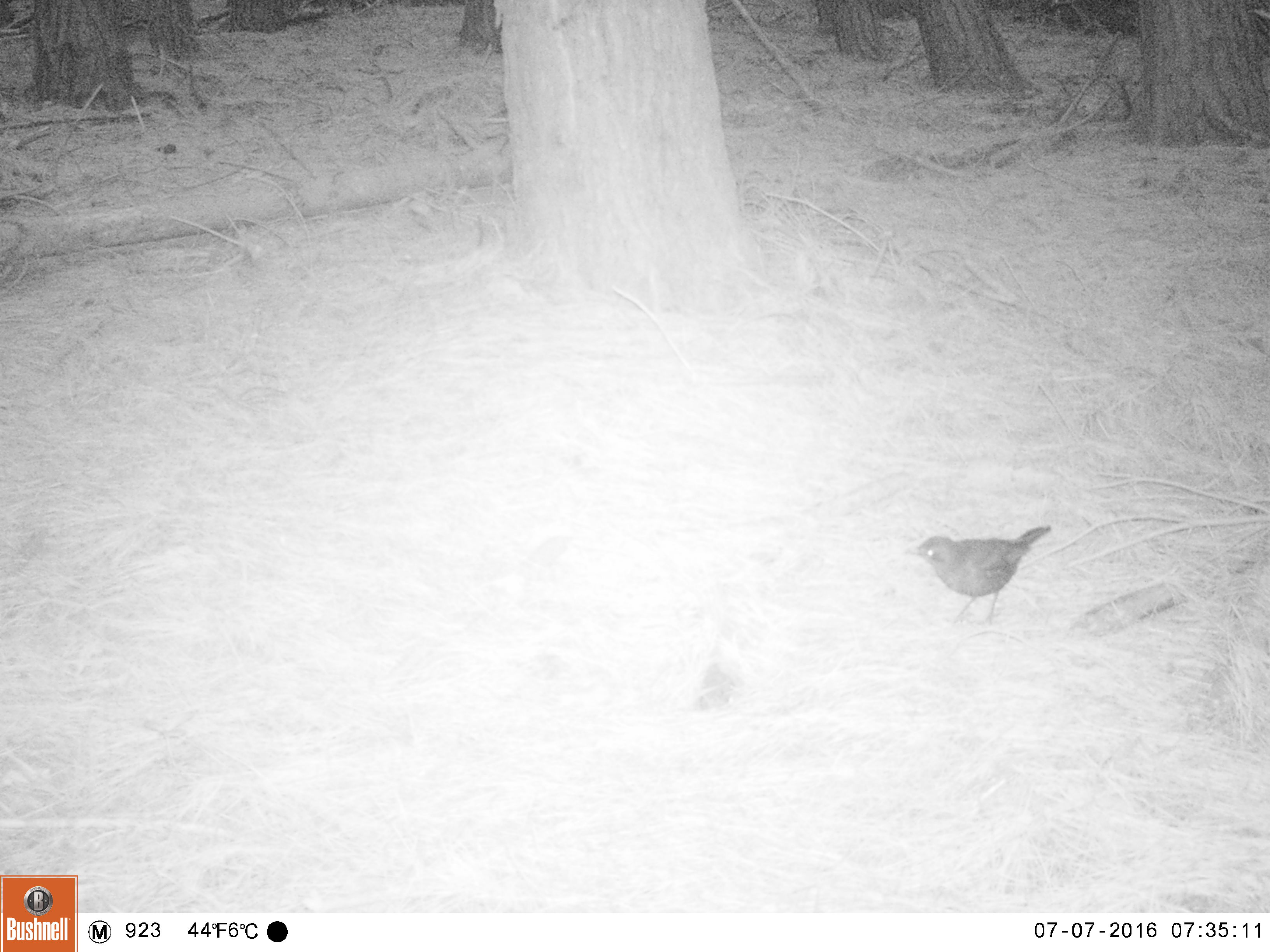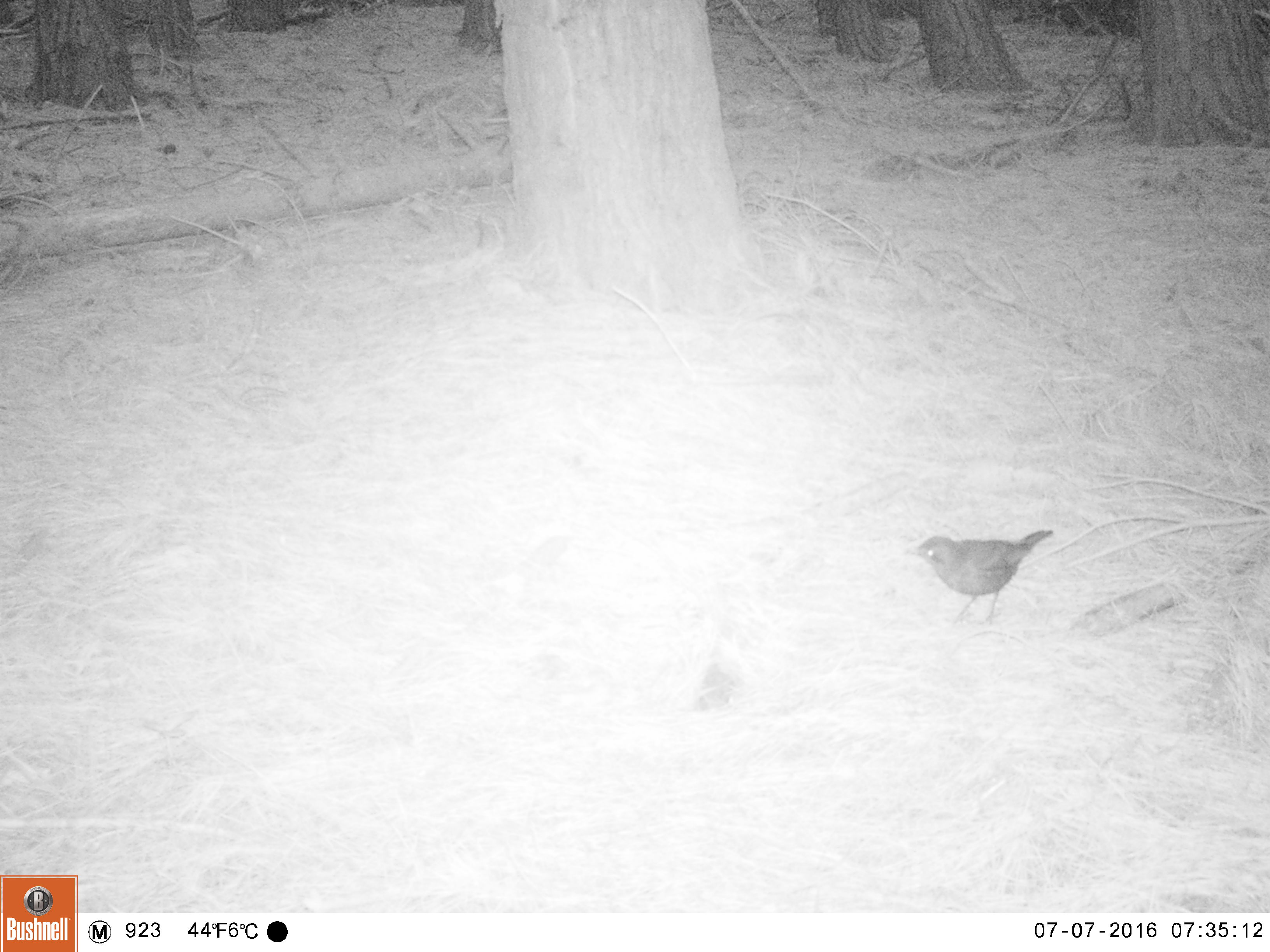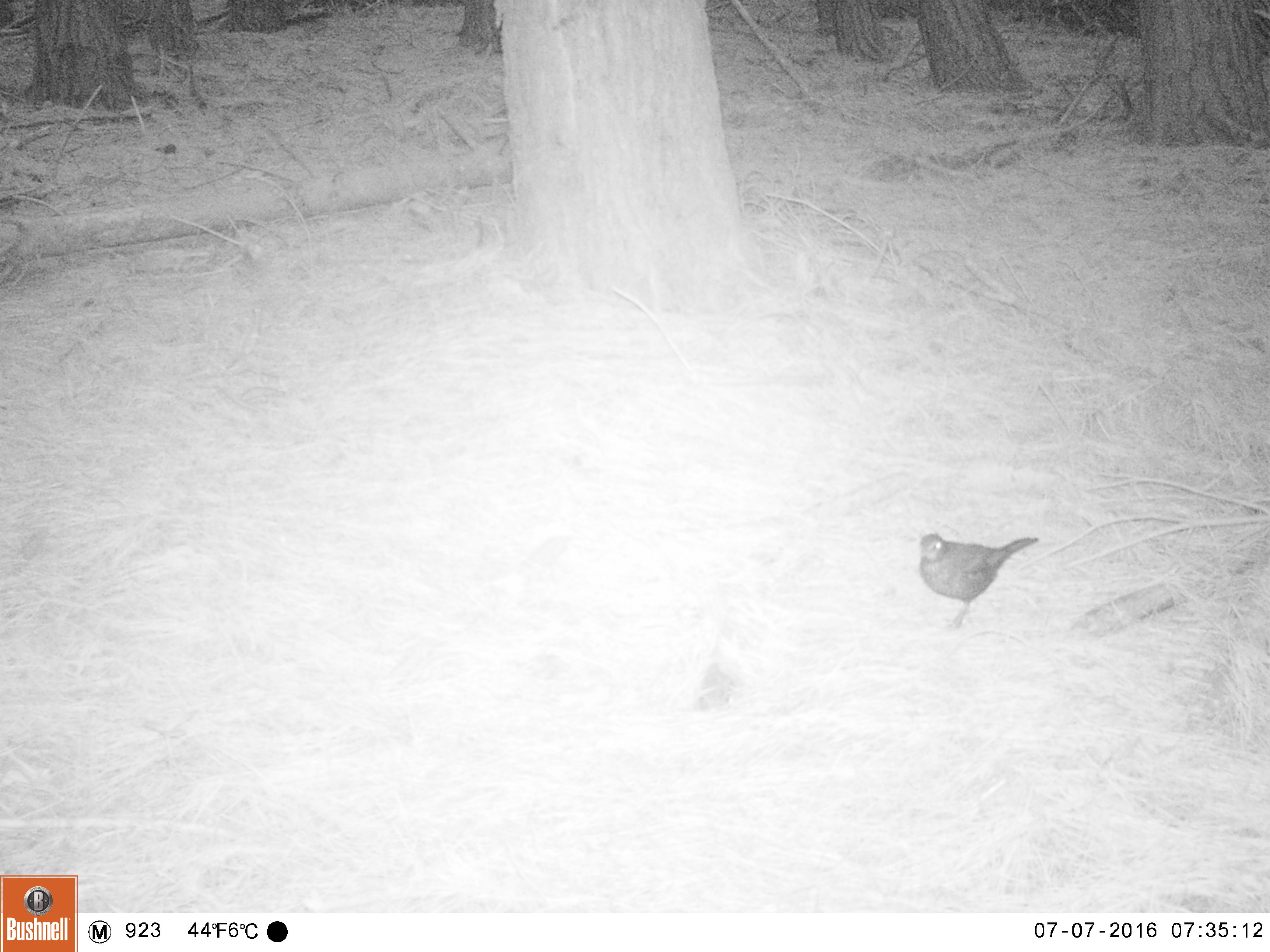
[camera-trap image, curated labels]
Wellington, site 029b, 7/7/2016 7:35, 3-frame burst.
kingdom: Animalia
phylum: Chordata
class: Aves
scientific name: Aves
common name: bird